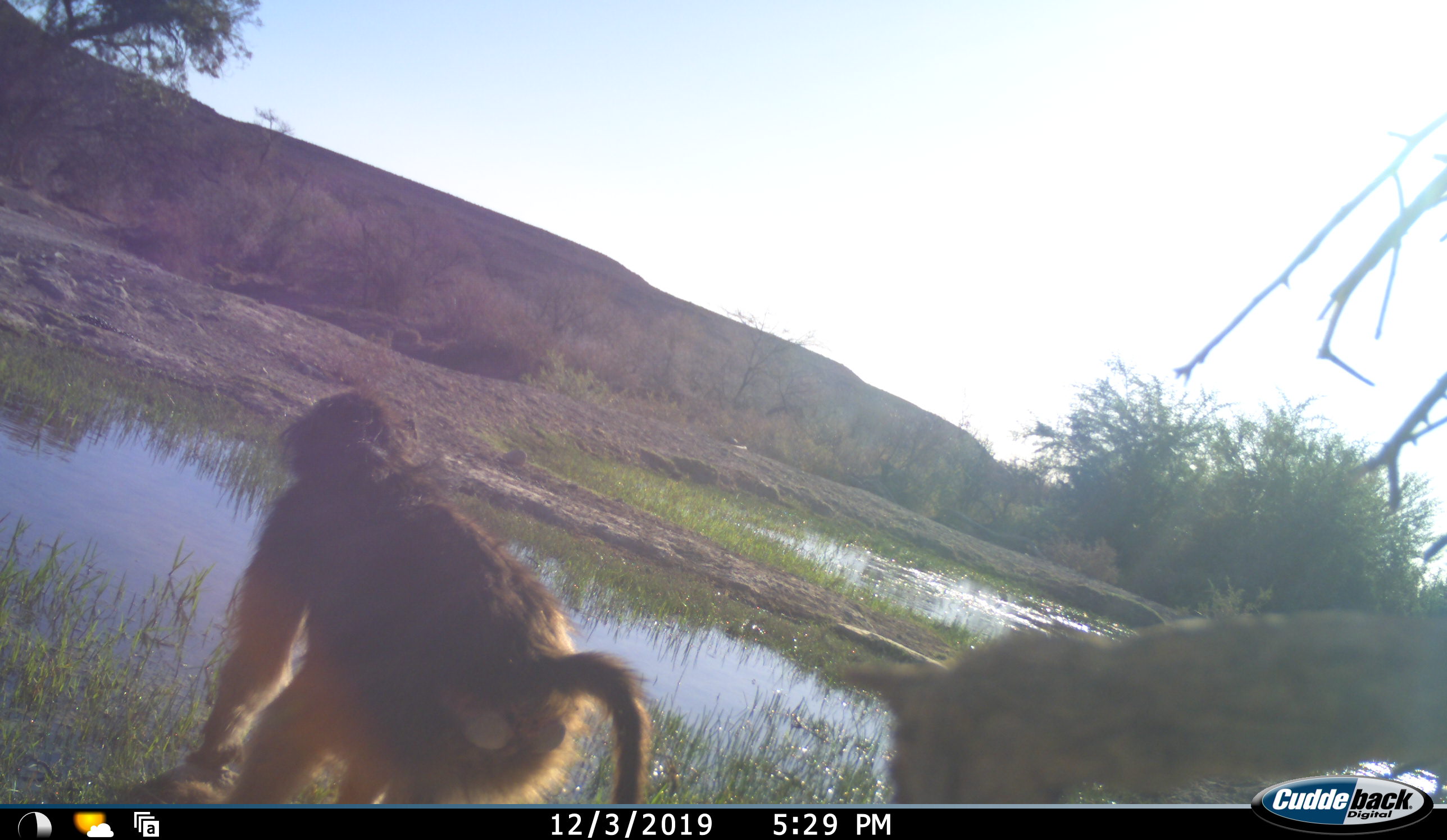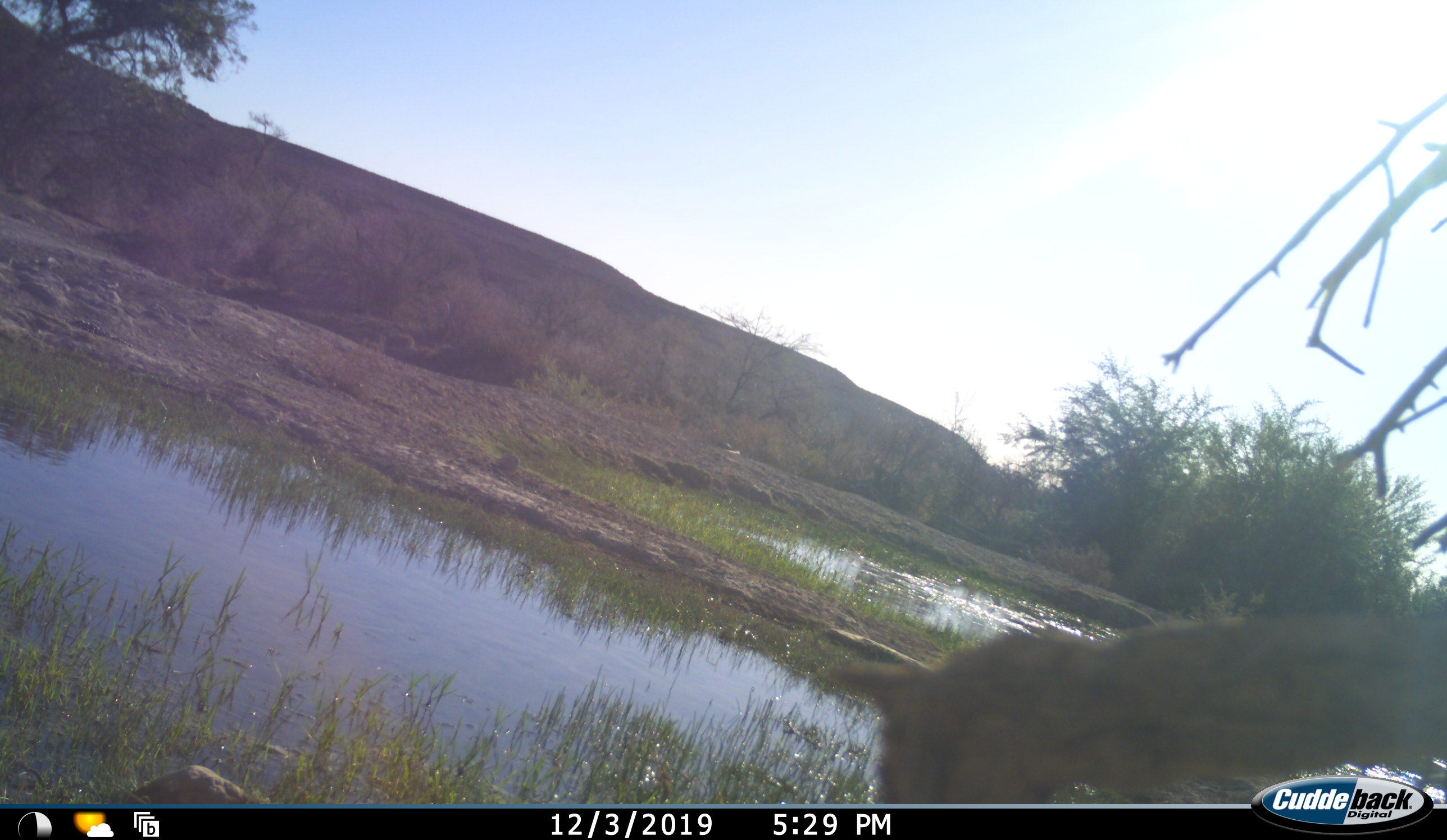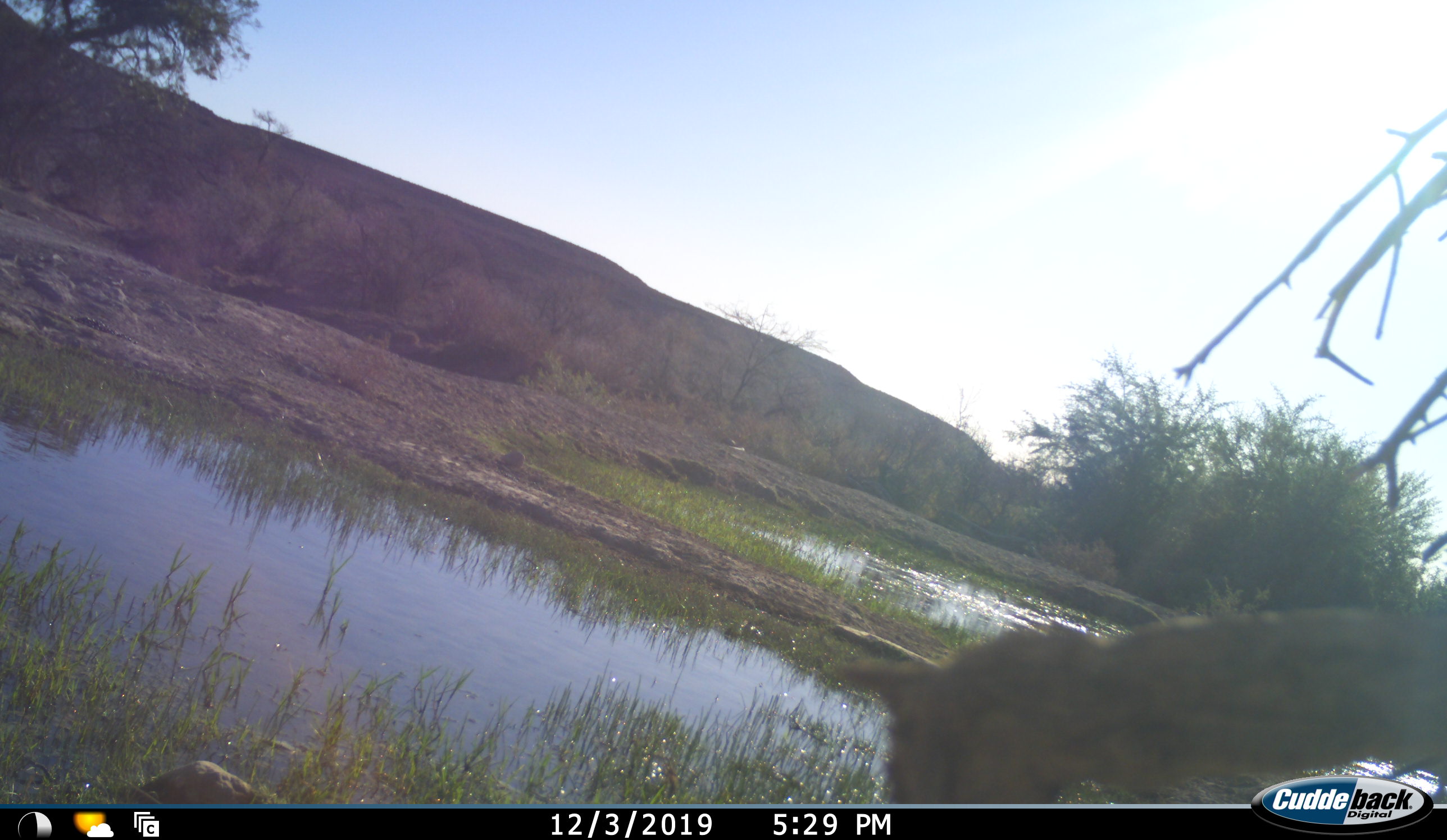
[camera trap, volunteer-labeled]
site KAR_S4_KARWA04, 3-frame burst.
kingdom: Animalia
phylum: Chordata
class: Mammalia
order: Primates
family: Cercopithecidae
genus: Papio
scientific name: Papio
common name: baboon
Baboon (Papio), count 1. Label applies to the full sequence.